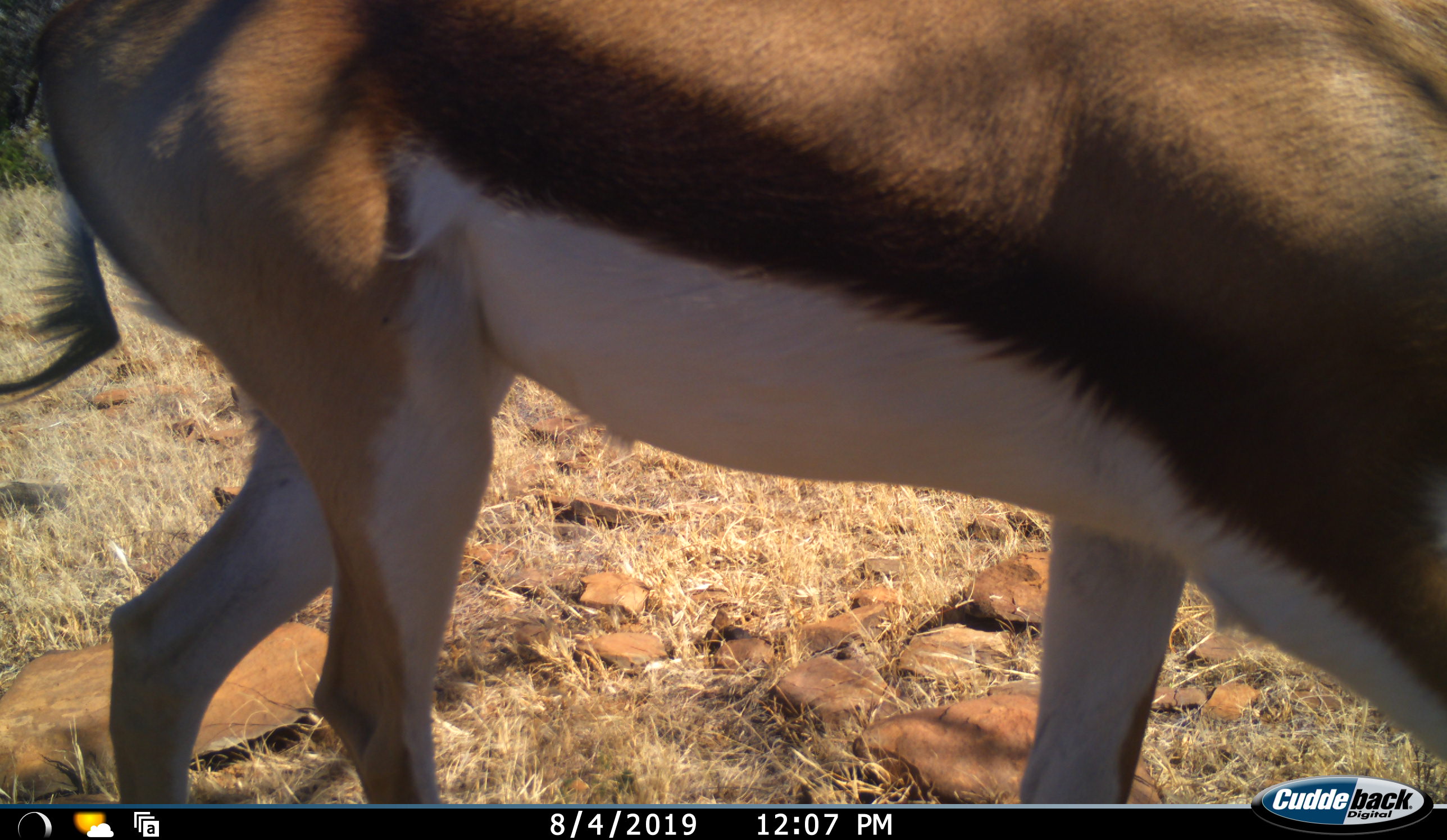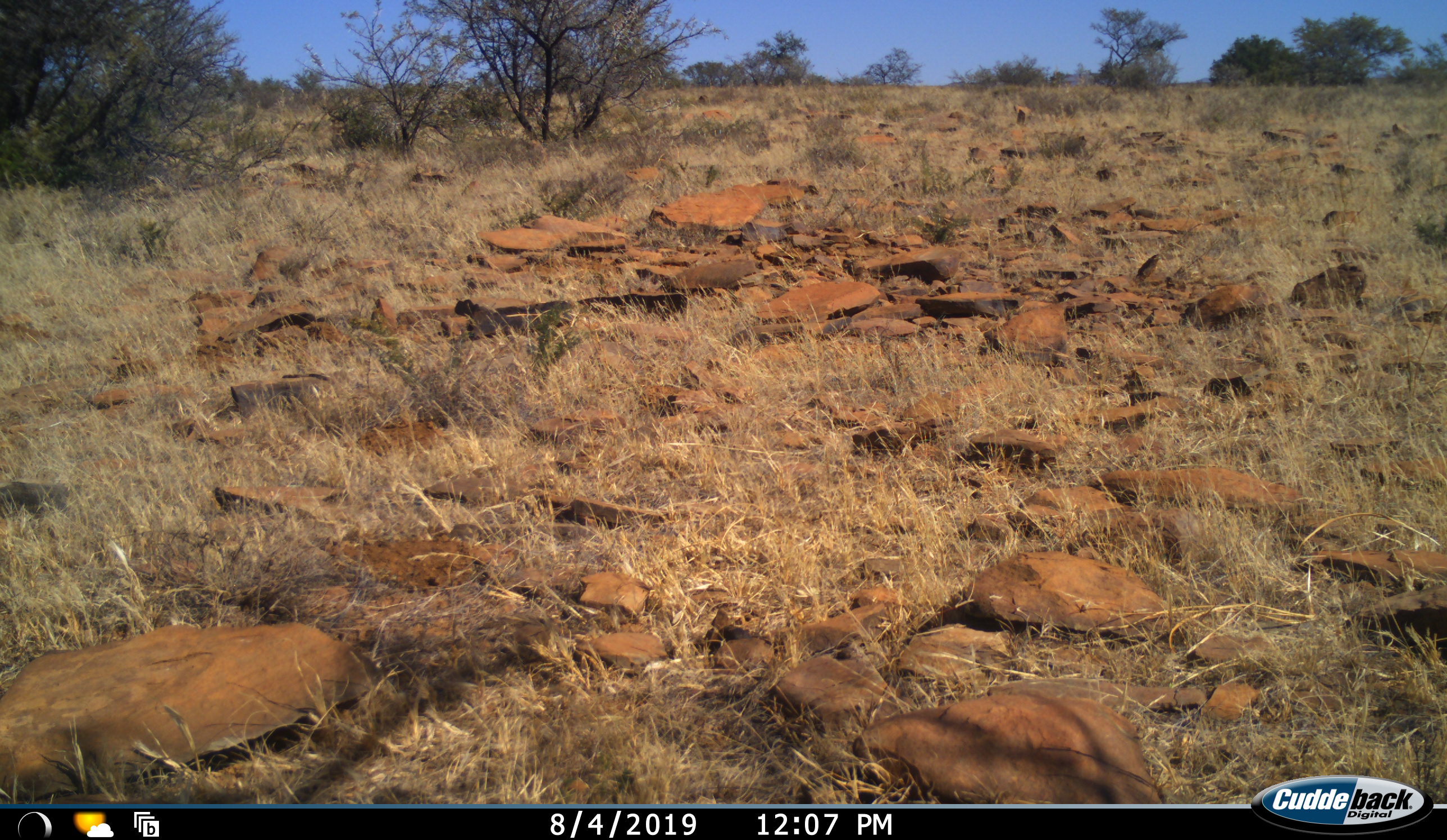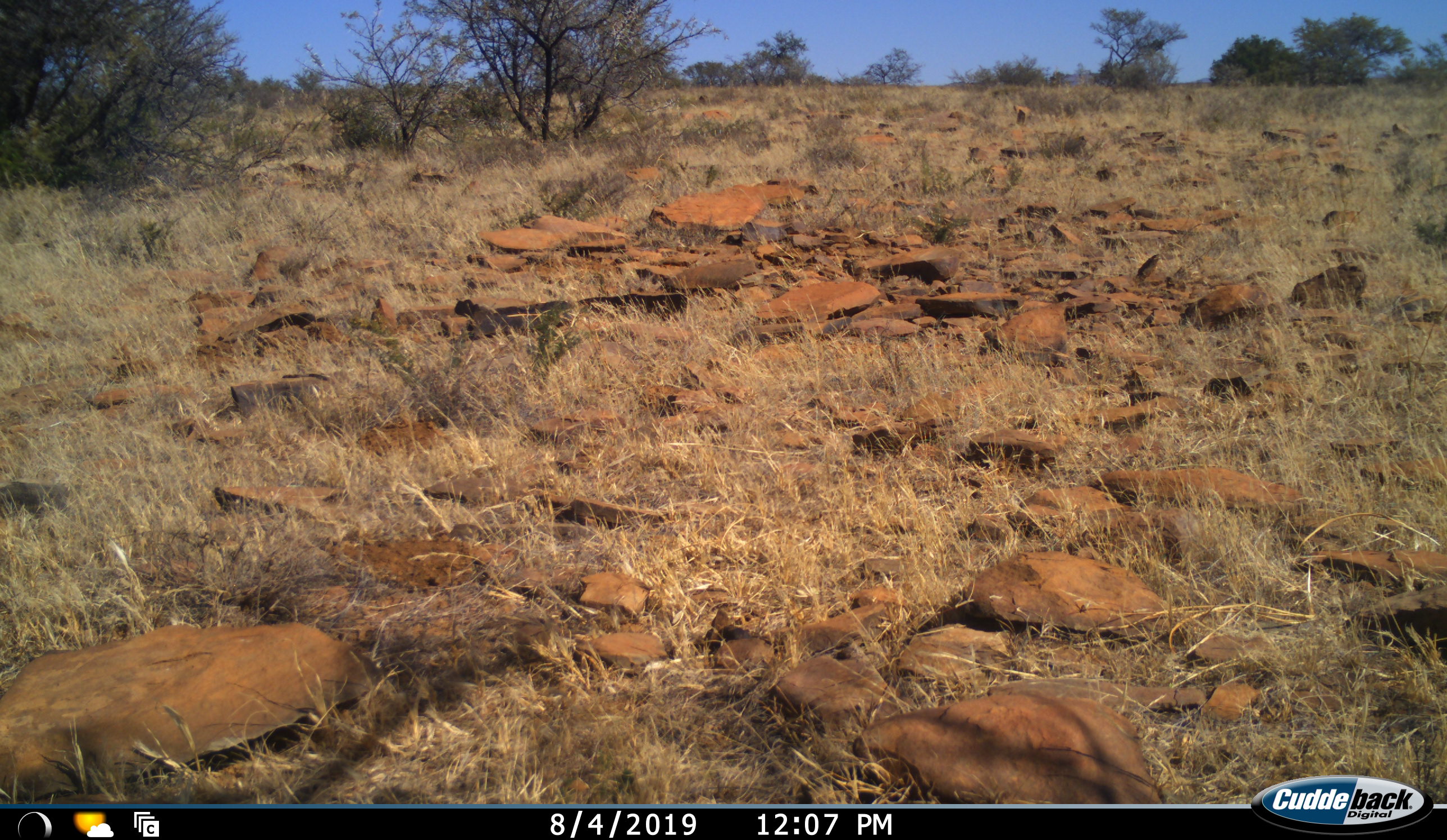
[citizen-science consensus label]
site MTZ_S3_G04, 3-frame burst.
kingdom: Animalia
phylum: Chordata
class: Mammalia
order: Artiodactyla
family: Bovidae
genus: Antidorcas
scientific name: Antidorcas marsupialis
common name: springbok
Springbok (Antidorcas marsupialis), count 1. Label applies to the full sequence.